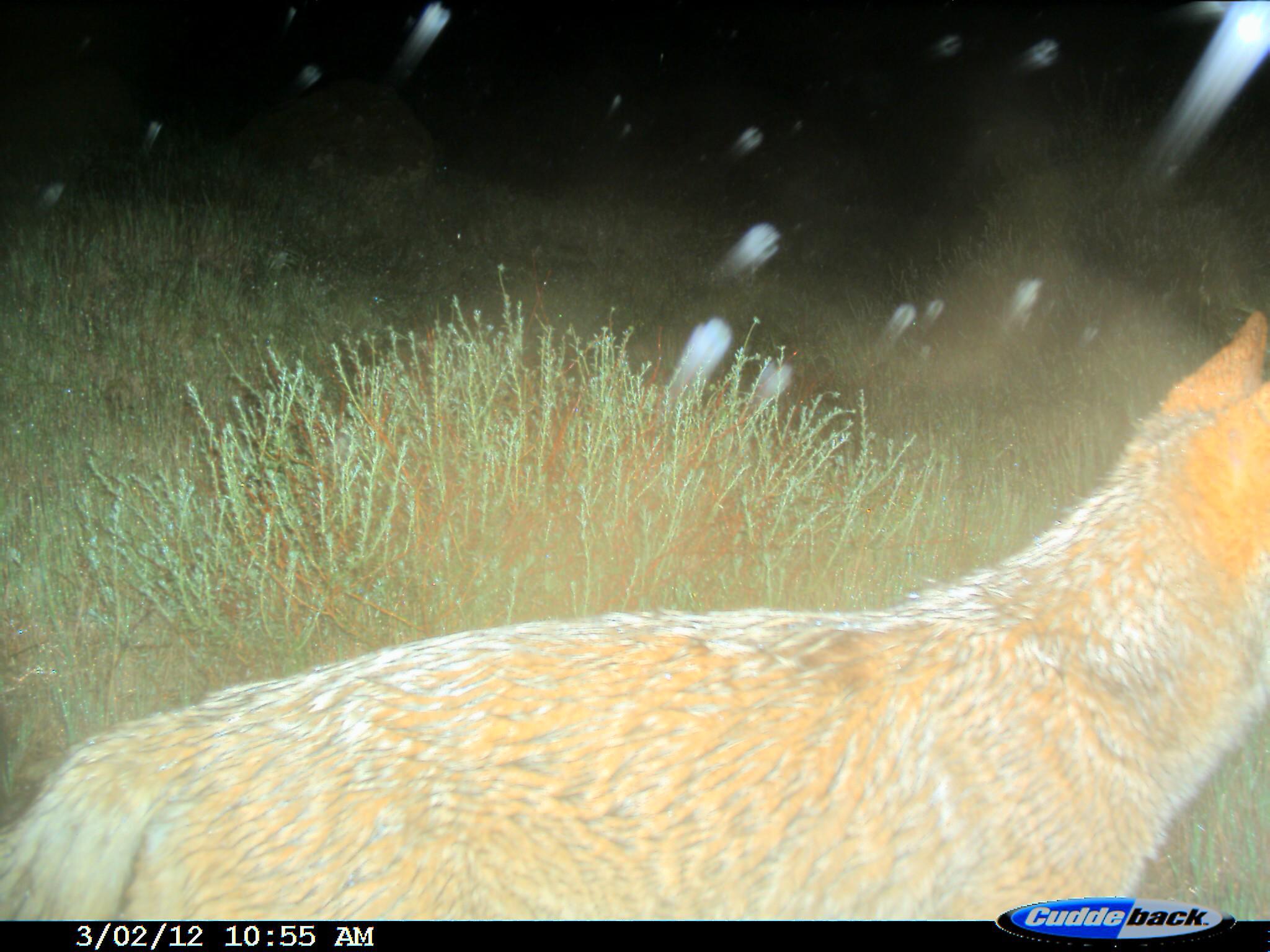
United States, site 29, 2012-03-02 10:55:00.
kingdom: Animalia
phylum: Chordata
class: Mammalia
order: Carnivora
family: Canidae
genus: Canis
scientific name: Canis latrans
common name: coyote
Coyote (Canis latrans).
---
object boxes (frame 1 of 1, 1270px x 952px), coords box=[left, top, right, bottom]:
coyote: box=[0, 306, 1270, 919]